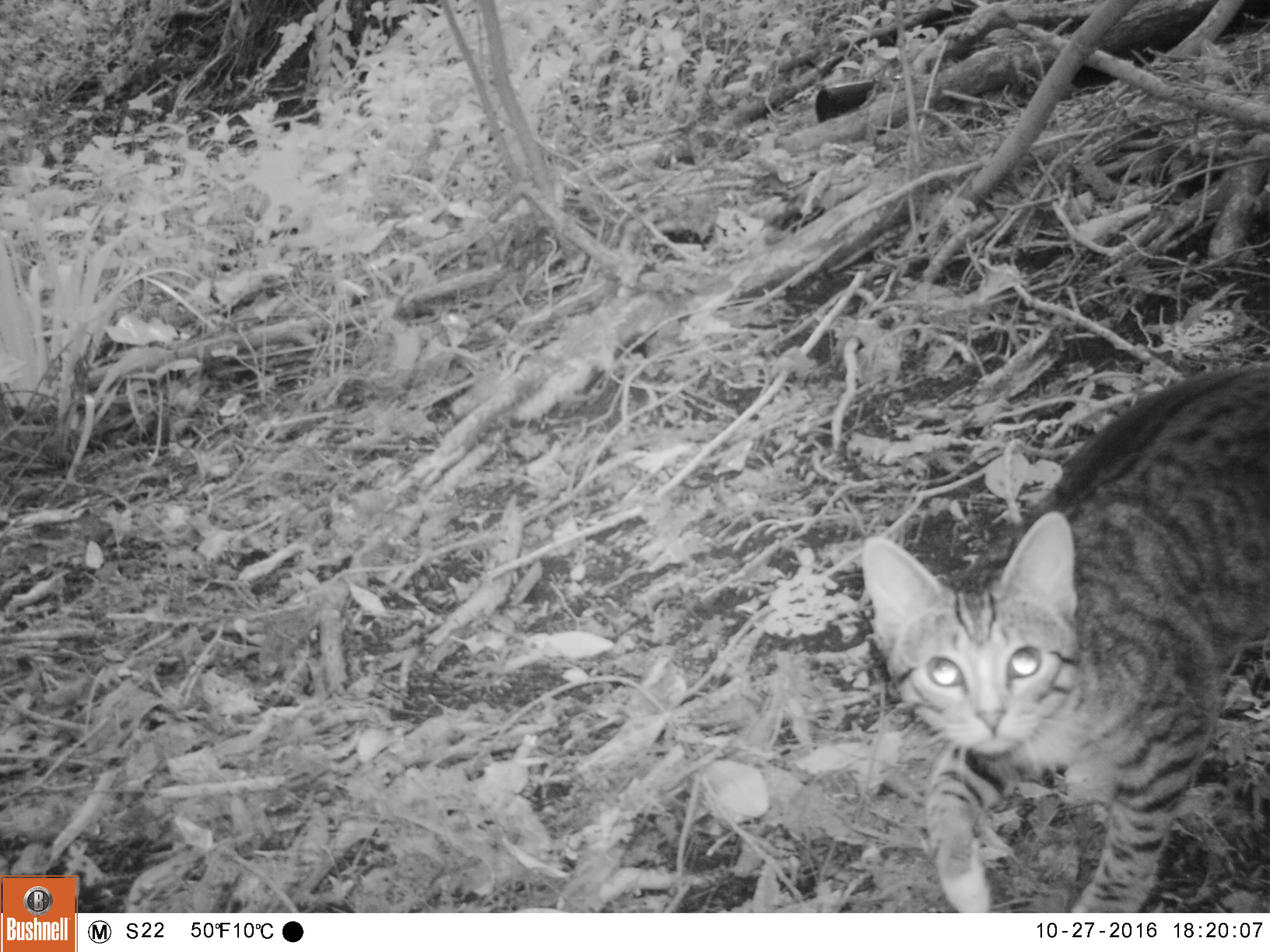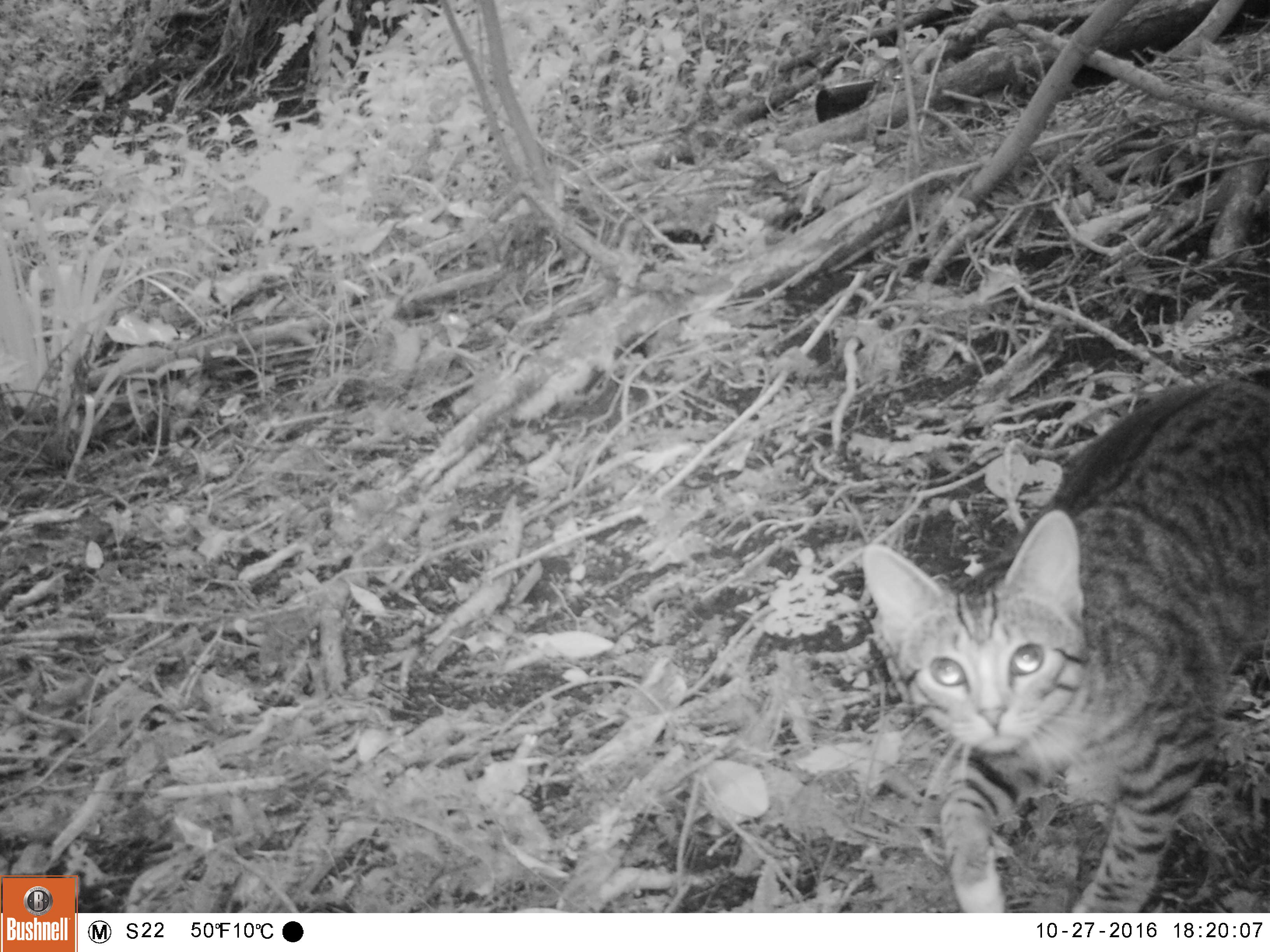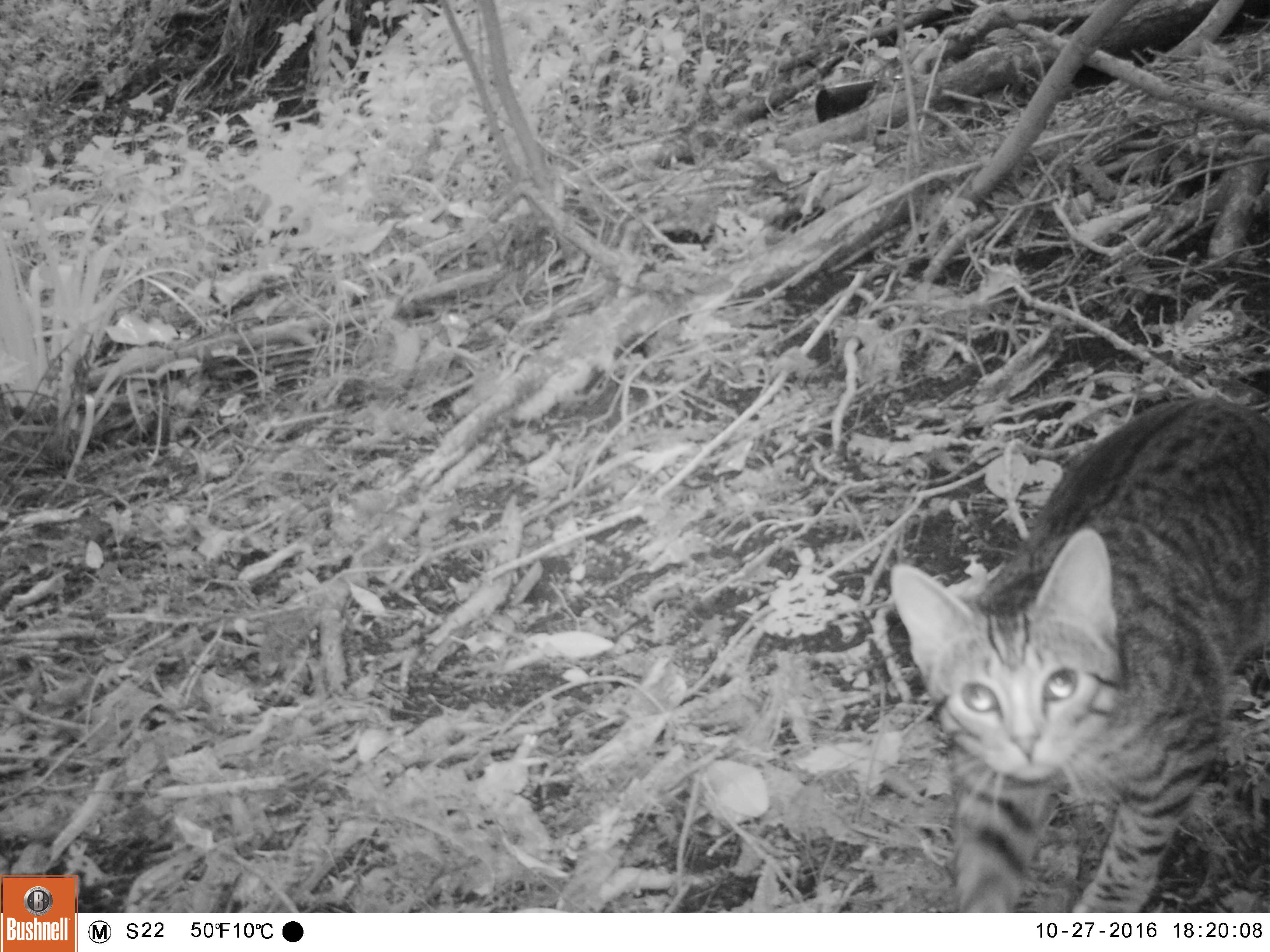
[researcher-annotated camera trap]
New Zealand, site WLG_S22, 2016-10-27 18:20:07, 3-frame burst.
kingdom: Animalia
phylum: Chordata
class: Mammalia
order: Carnivora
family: Felidae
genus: Felis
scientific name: Felis catus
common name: domestic cat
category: cat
Cat (domestic cat) (Felis catus).